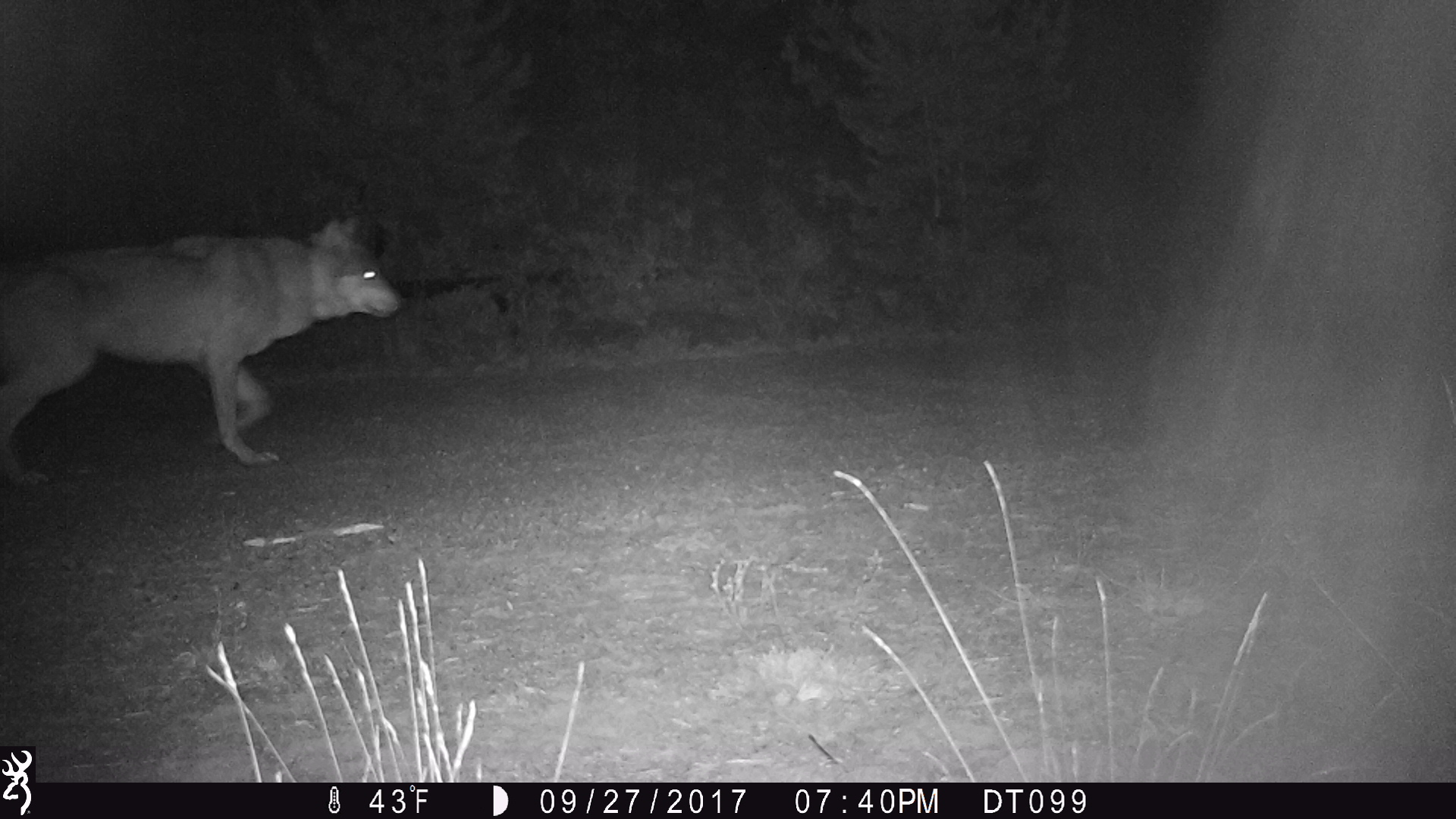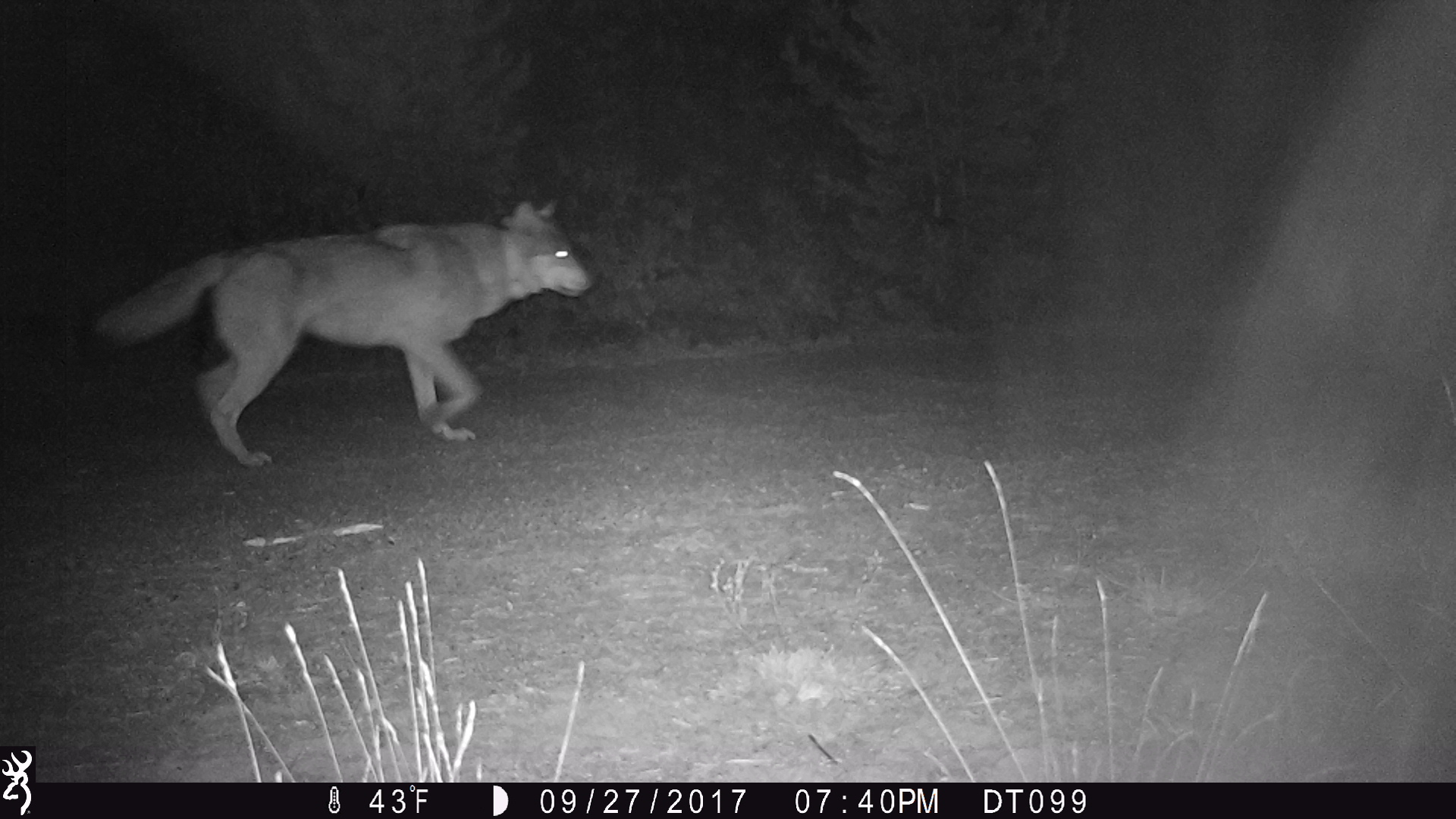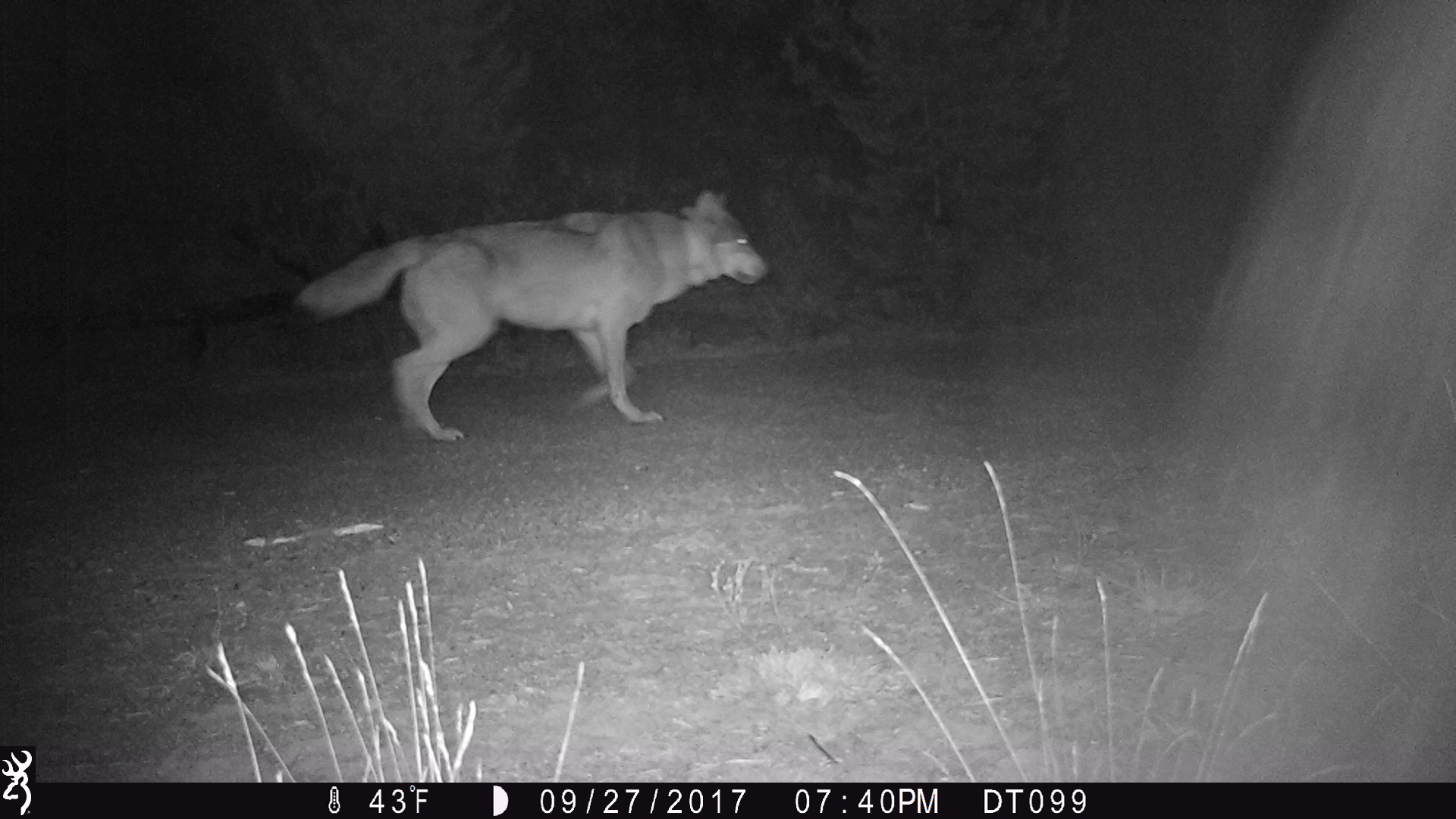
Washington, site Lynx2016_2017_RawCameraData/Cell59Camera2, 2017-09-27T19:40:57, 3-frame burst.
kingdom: Animalia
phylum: Chordata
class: Mammalia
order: Carnivora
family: Canidae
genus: Canis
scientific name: Canis lupus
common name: gray wolf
Canis lupus (gray wolf). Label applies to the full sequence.